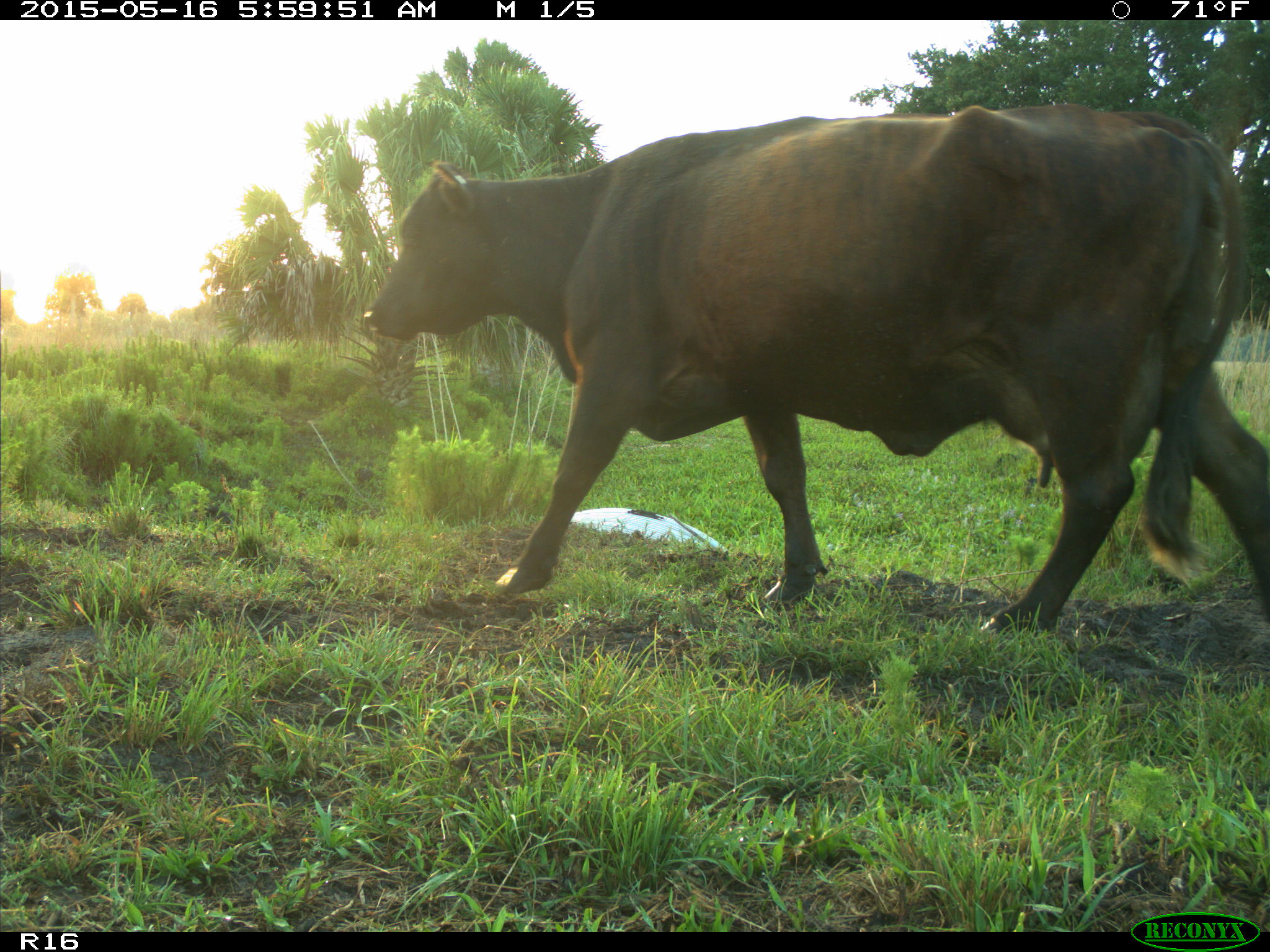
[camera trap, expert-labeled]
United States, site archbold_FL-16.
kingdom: Animalia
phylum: Chordata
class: Mammalia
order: Artiodactyla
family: Bovidae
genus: Bos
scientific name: Bos taurus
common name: domestic cow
Bos taurus (domestic cow).